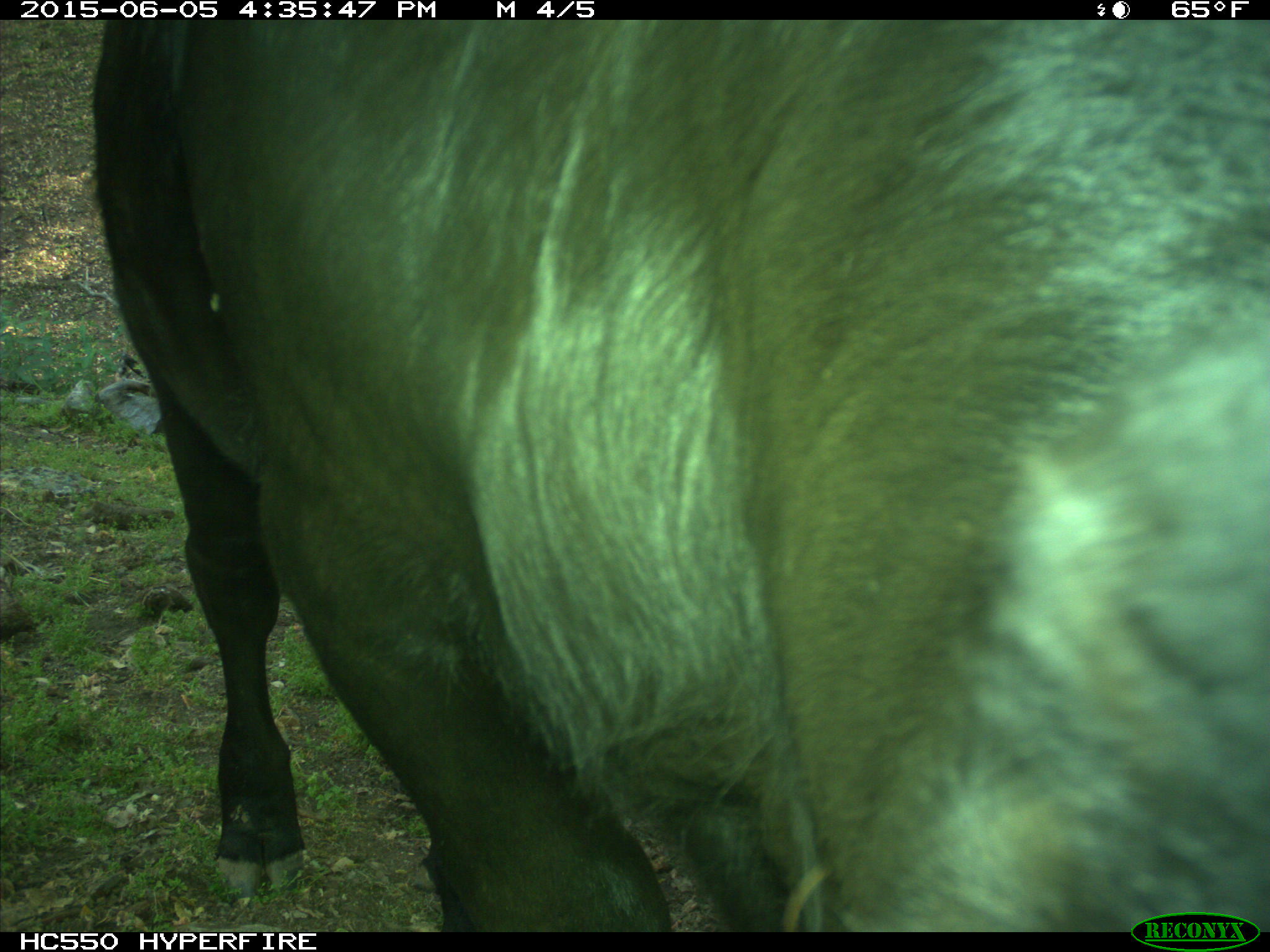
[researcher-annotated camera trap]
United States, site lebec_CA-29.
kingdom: Animalia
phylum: Chordata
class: Mammalia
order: Artiodactyla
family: Bovidae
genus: Bos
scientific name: Bos taurus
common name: domestic cow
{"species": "Bos taurus (domestic cow)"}